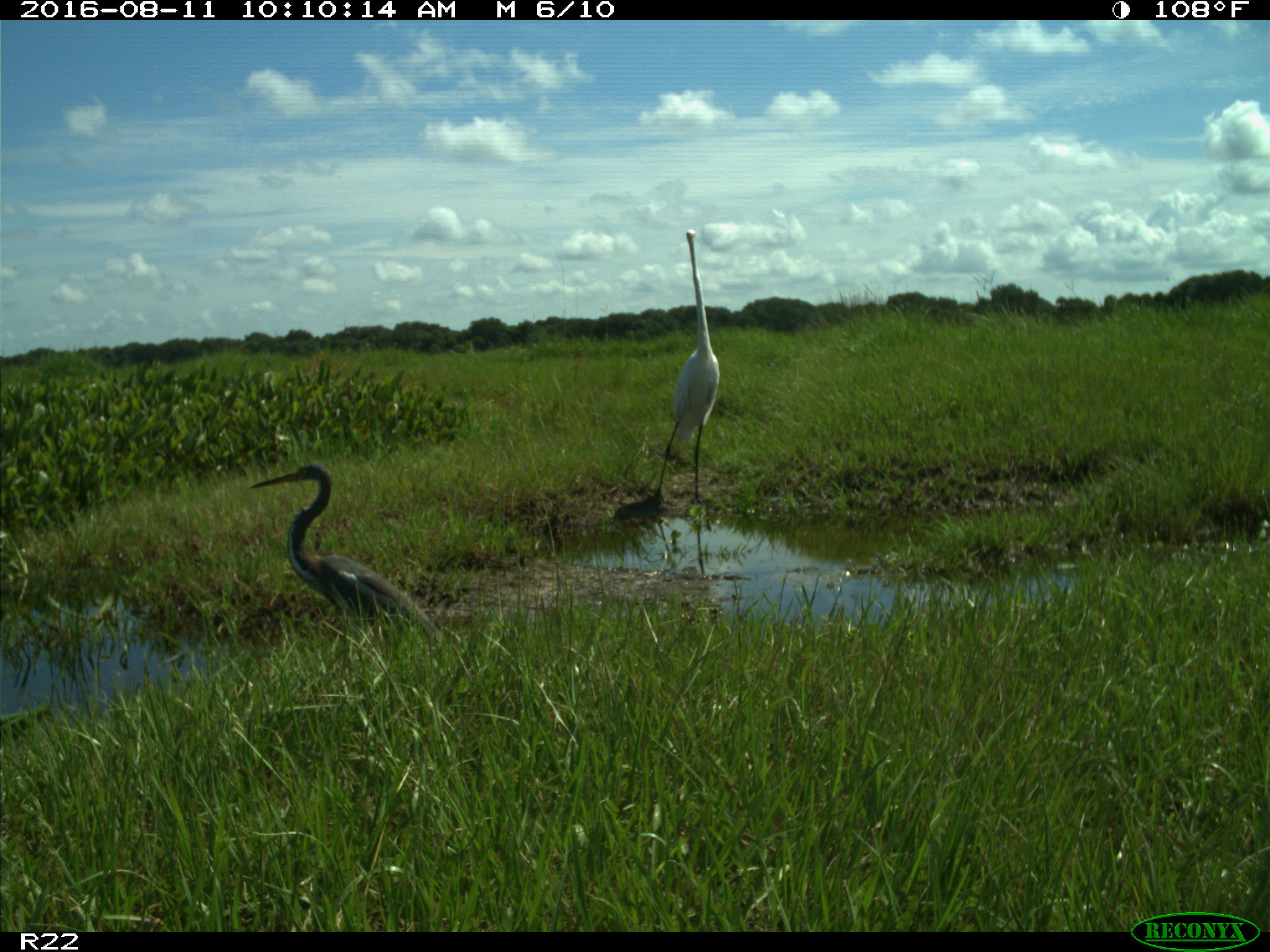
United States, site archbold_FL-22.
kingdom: Animalia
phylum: Chordata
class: Aves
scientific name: Aves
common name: birds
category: unidentified bird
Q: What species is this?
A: Unidentified bird (birds) (Aves).